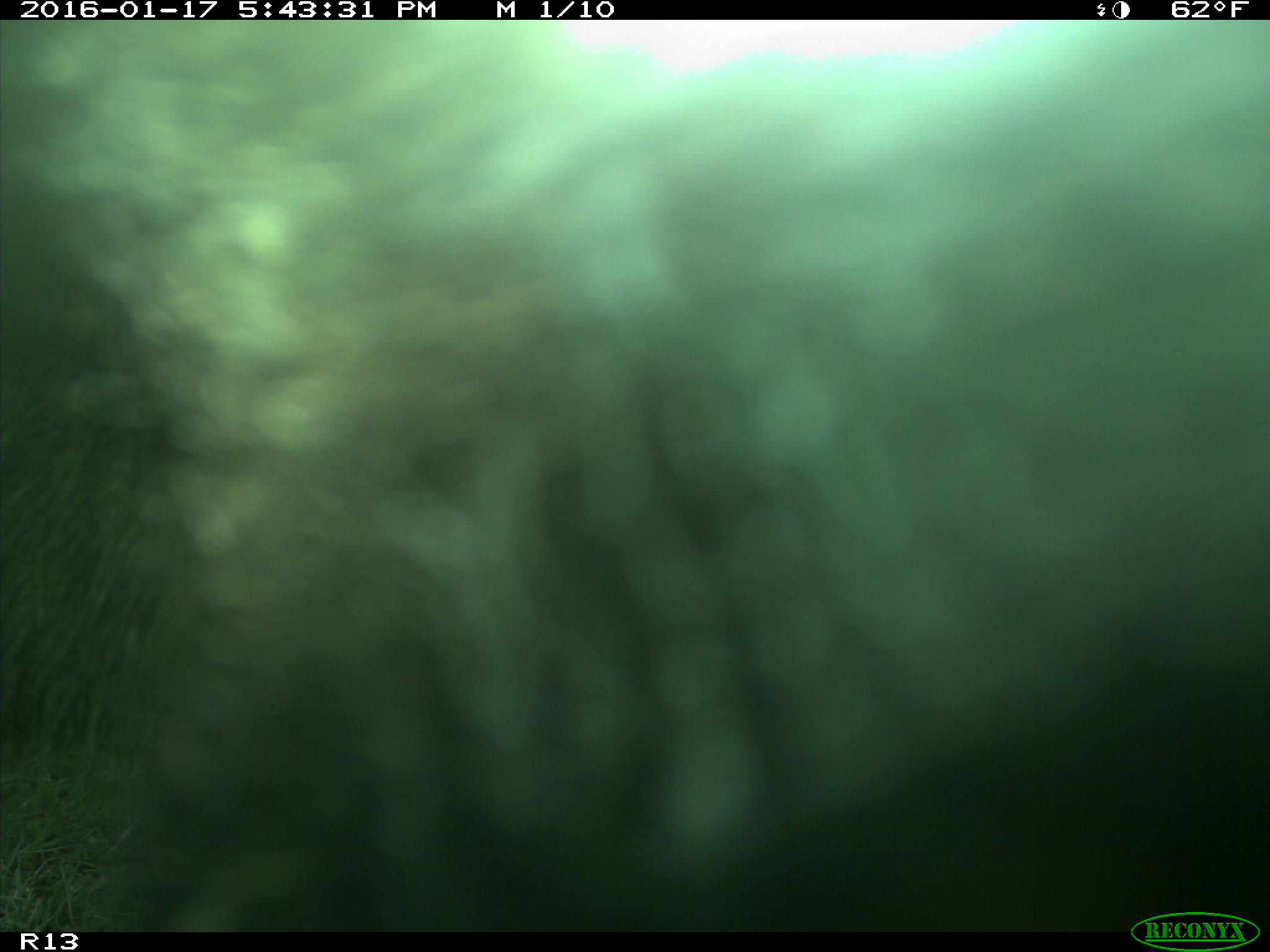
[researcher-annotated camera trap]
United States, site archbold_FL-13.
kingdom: Animalia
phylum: Chordata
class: Mammalia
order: Artiodactyla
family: Bovidae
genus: Bos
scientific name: Bos taurus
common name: domestic cow